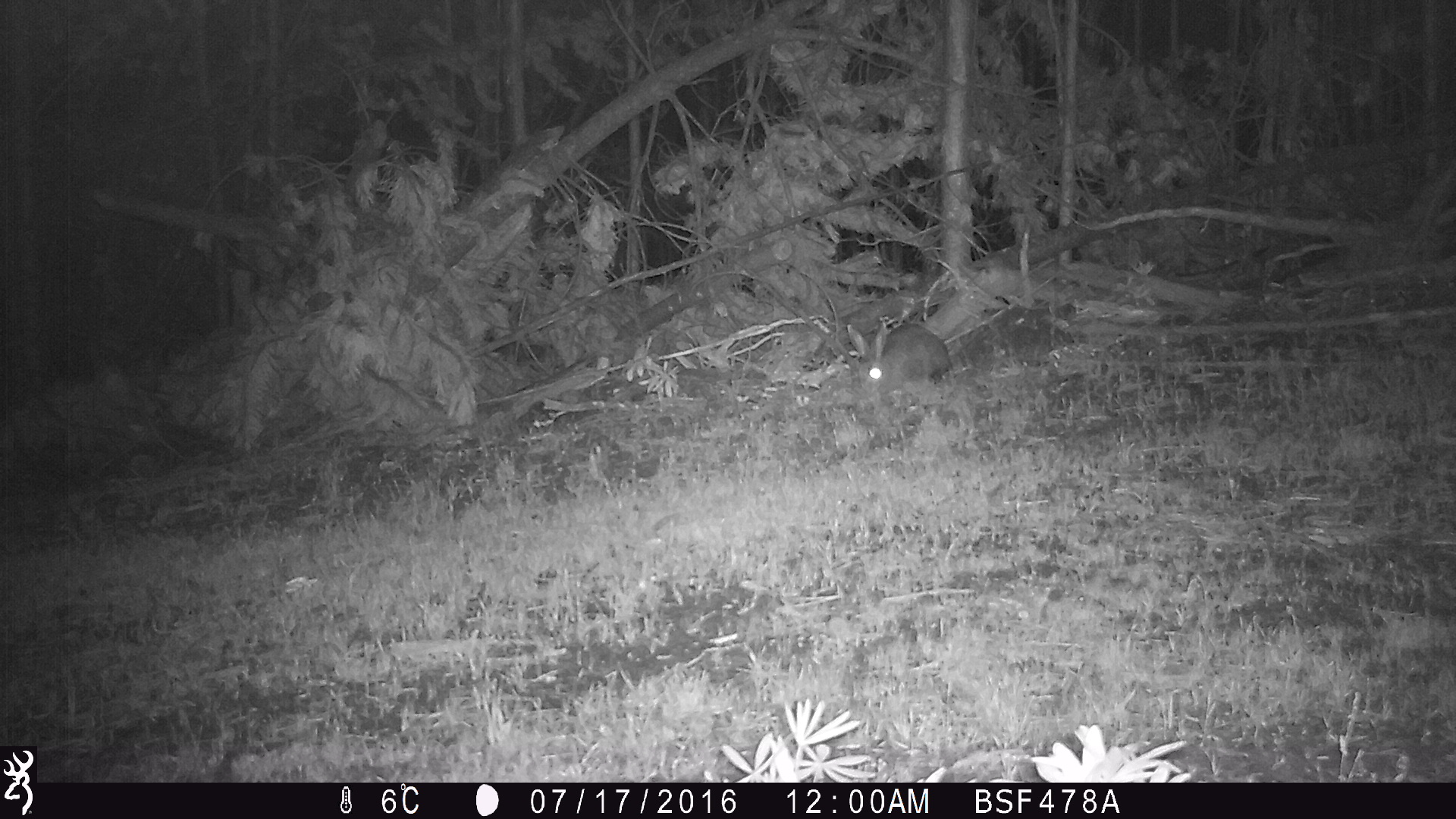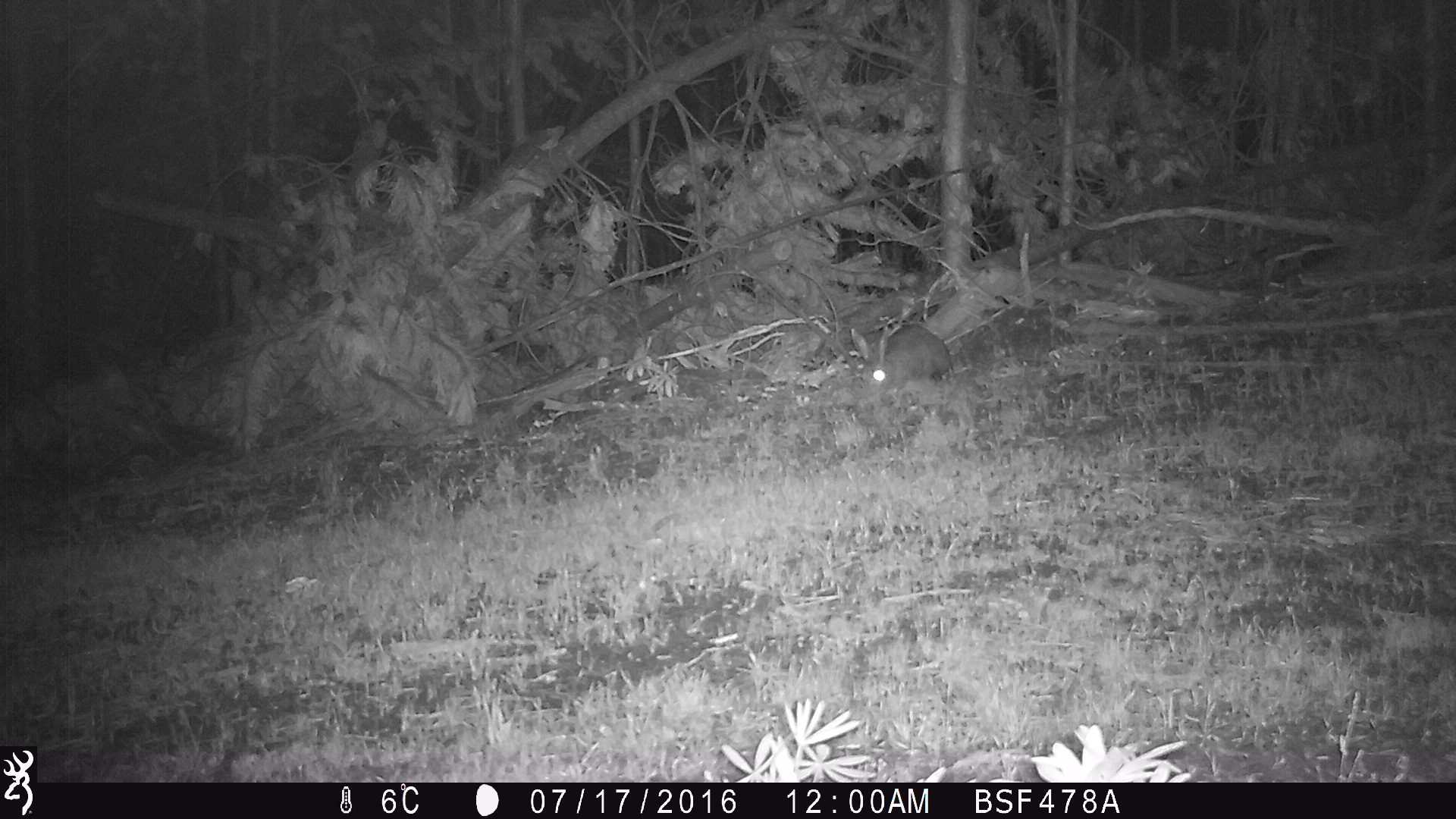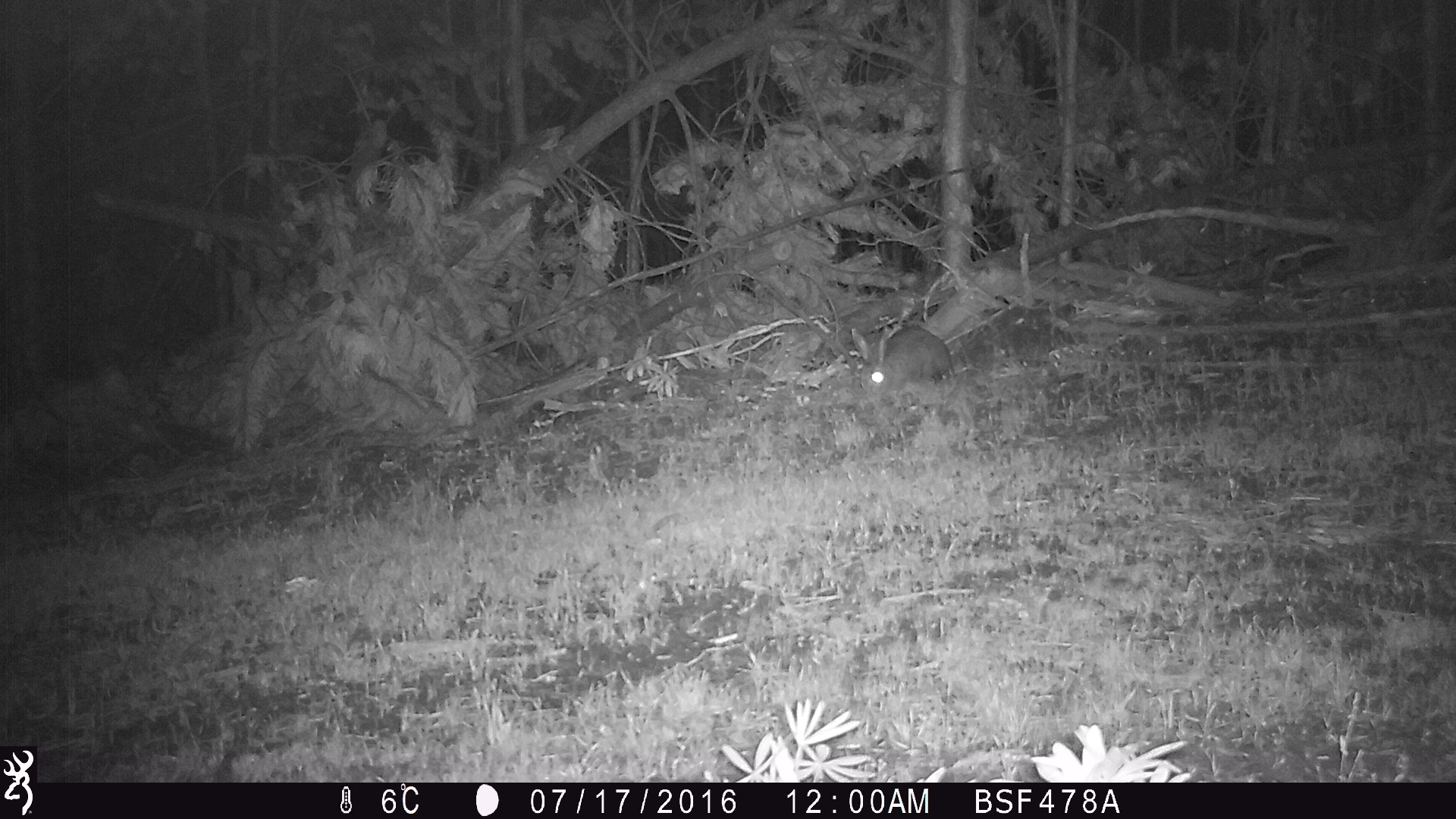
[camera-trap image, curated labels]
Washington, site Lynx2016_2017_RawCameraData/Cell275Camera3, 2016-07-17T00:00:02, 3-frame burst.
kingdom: Animalia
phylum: Chordata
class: Mammalia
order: Lagomorpha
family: Leporidae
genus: Lepus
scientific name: Lepus americanus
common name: snowshoe hare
Lepus americanus (snowshoe hare). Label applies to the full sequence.